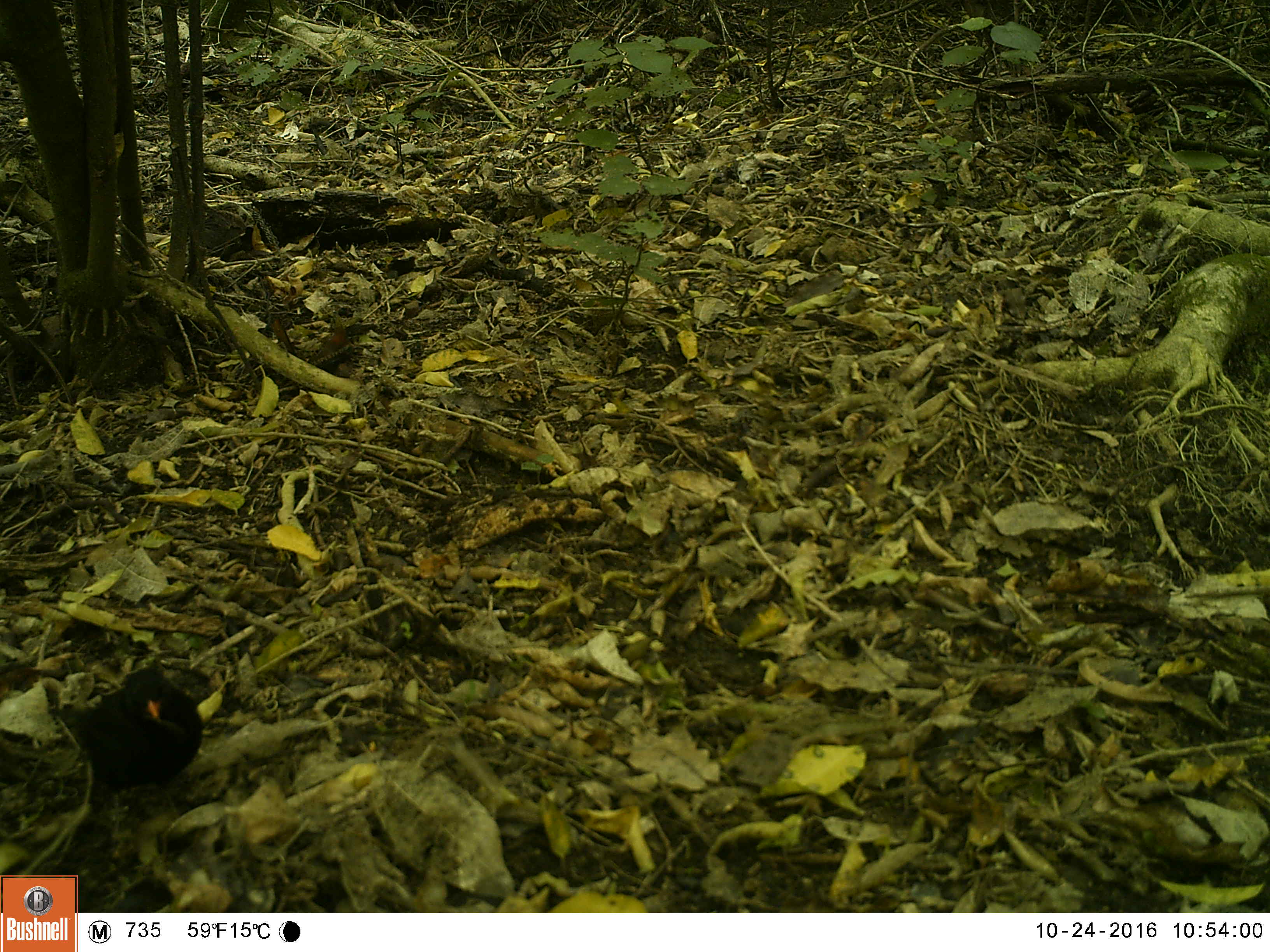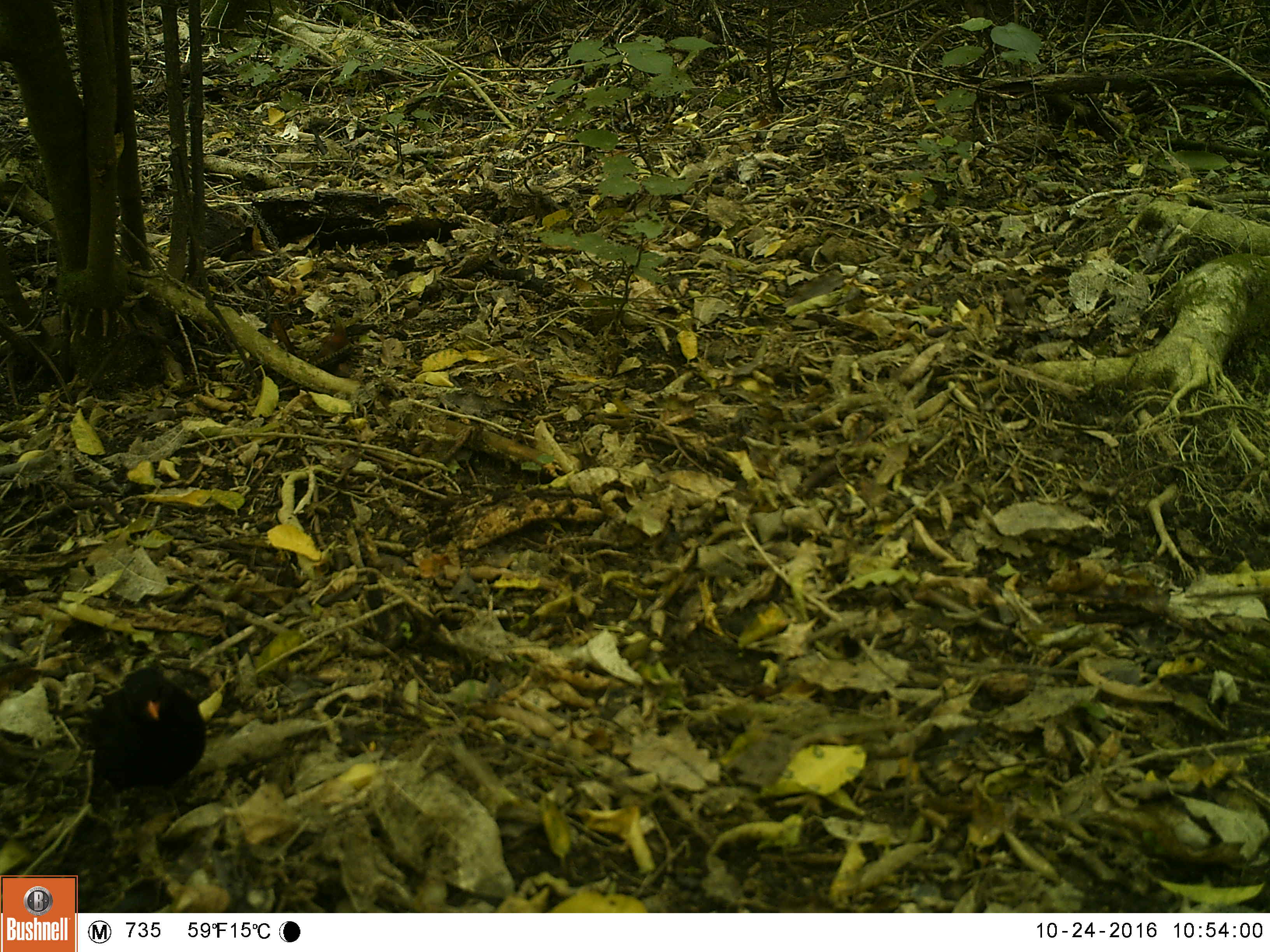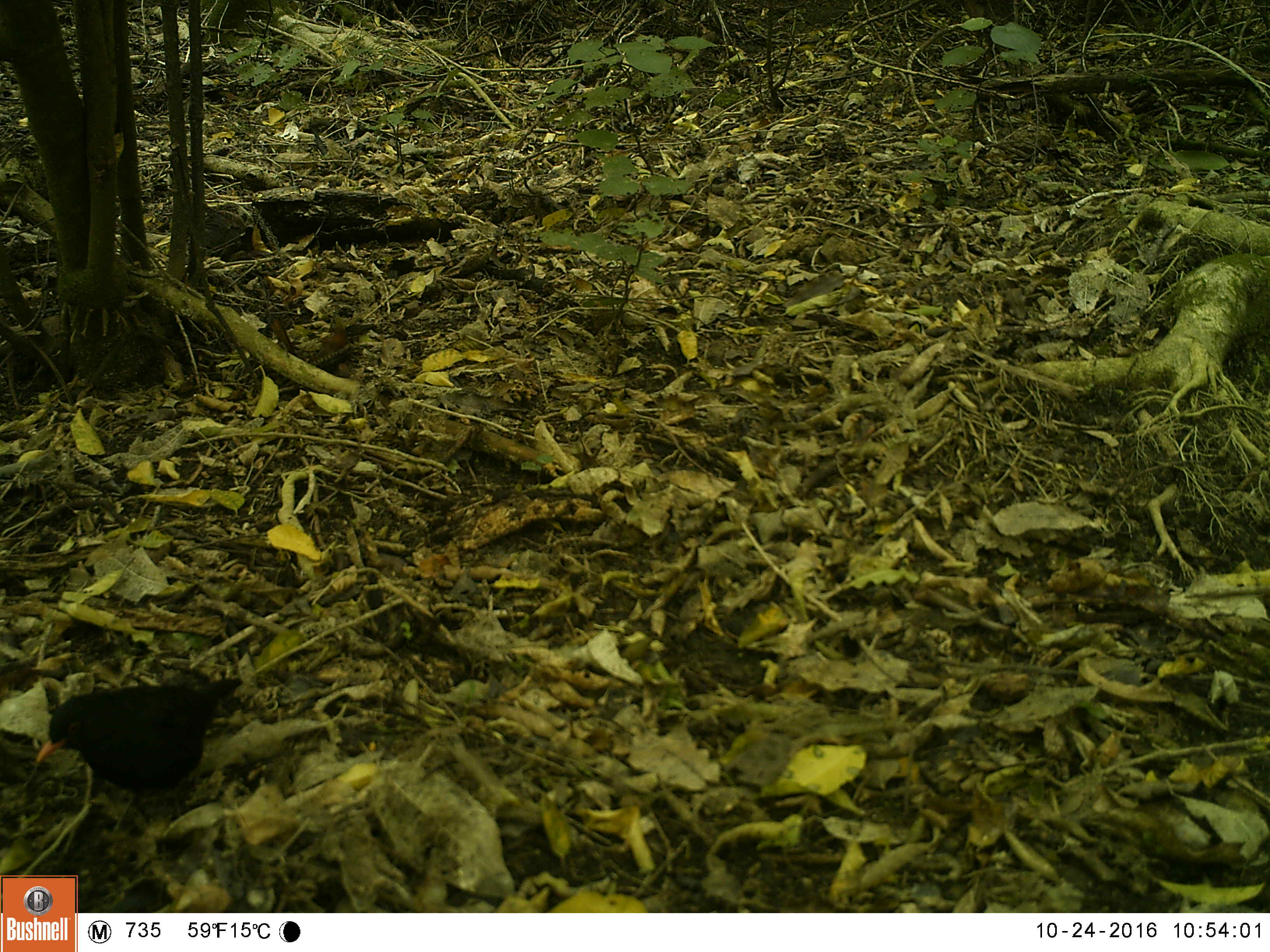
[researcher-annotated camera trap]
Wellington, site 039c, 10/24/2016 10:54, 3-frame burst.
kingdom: Animalia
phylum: Chordata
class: Aves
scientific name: Aves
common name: bird